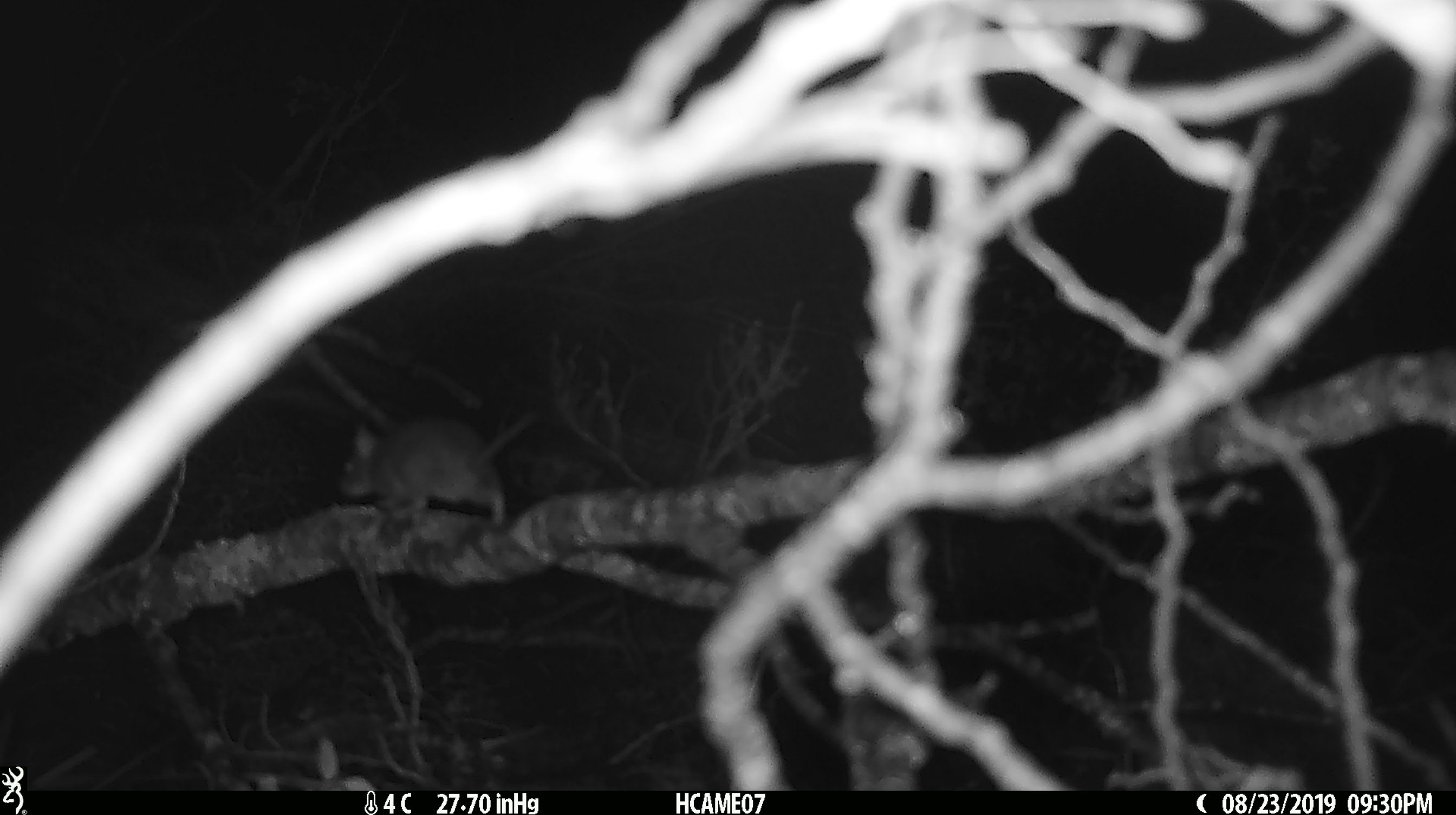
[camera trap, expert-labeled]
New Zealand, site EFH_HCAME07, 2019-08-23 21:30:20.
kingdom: Animalia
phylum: Chordata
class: Mammalia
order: Rodentia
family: Muridae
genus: Mus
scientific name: Mus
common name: mouse